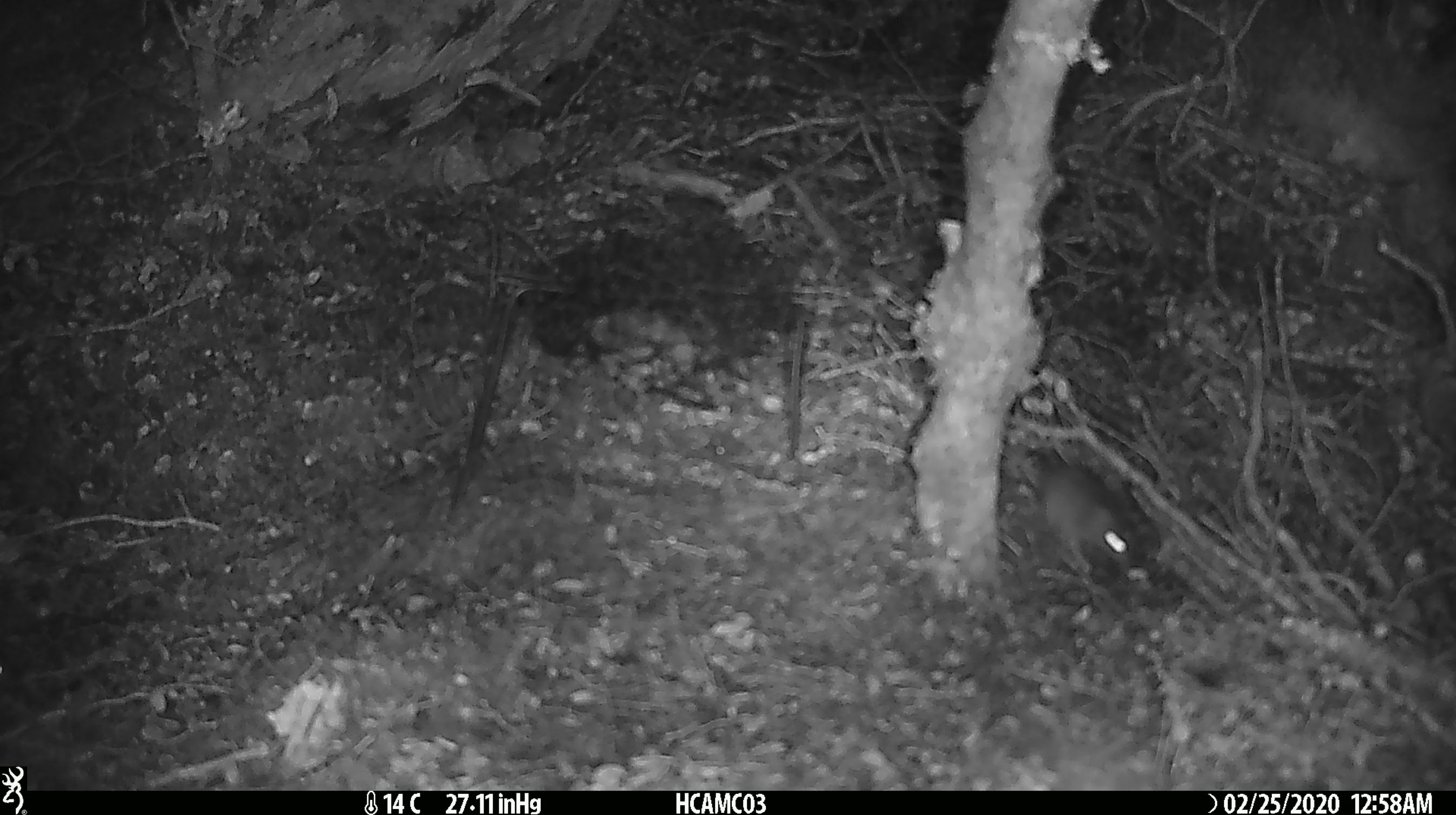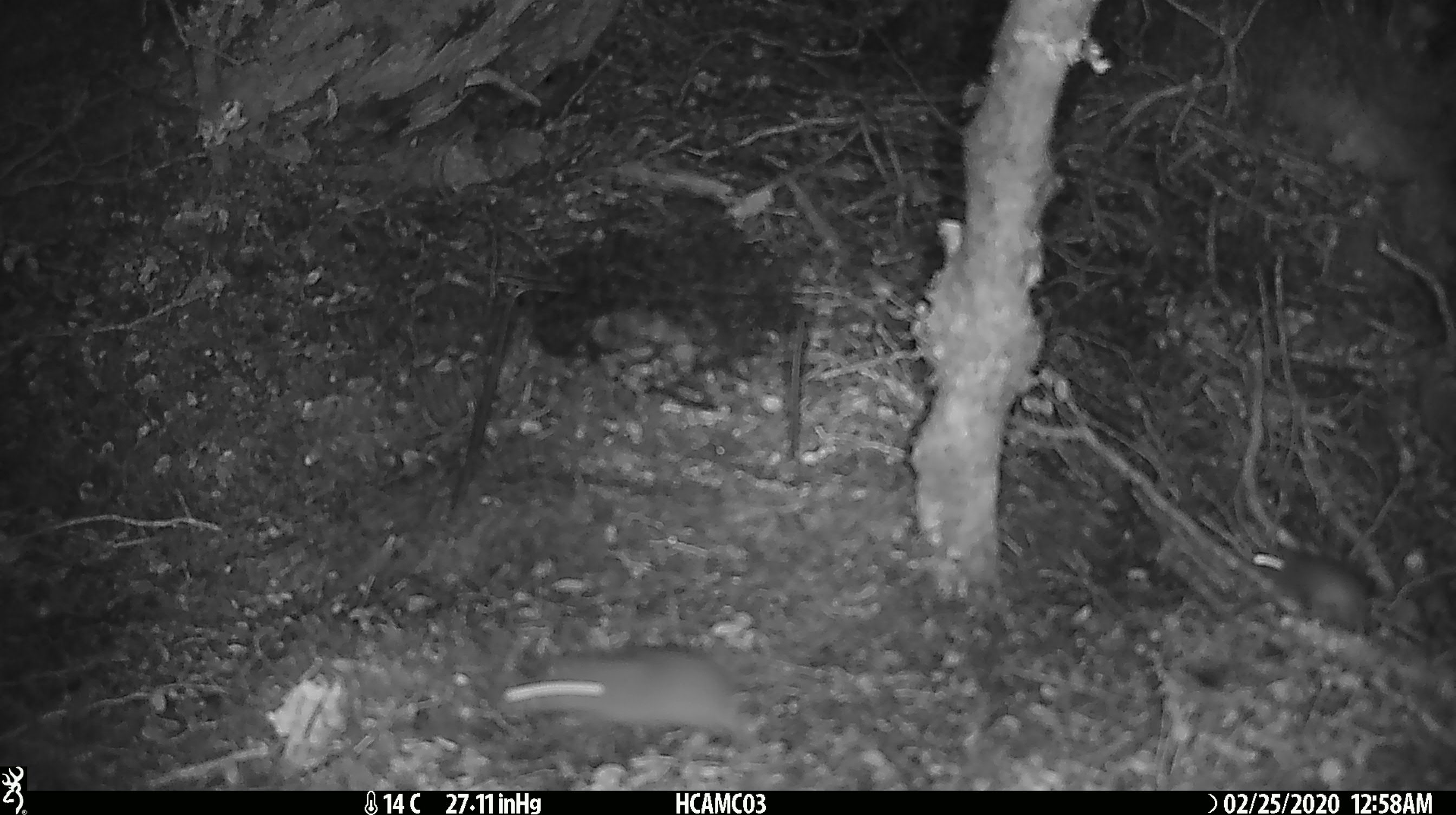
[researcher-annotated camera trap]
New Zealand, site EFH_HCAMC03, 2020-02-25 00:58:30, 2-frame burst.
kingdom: Animalia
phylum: Chordata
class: Mammalia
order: Rodentia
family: Muridae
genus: Mus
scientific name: Mus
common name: mouse